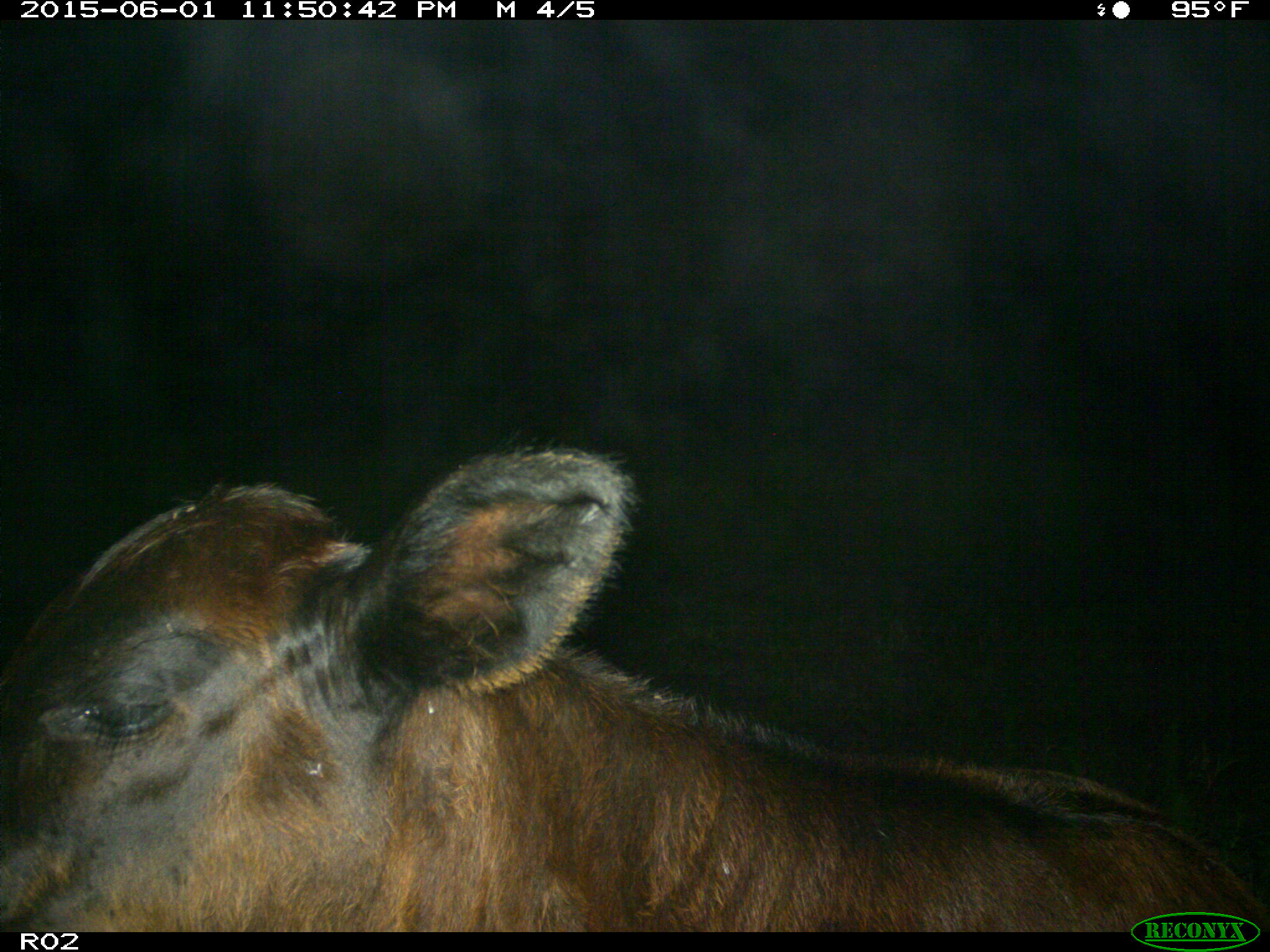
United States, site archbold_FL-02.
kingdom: Animalia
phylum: Chordata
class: Mammalia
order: Artiodactyla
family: Bovidae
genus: Bos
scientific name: Bos taurus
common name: domestic cow